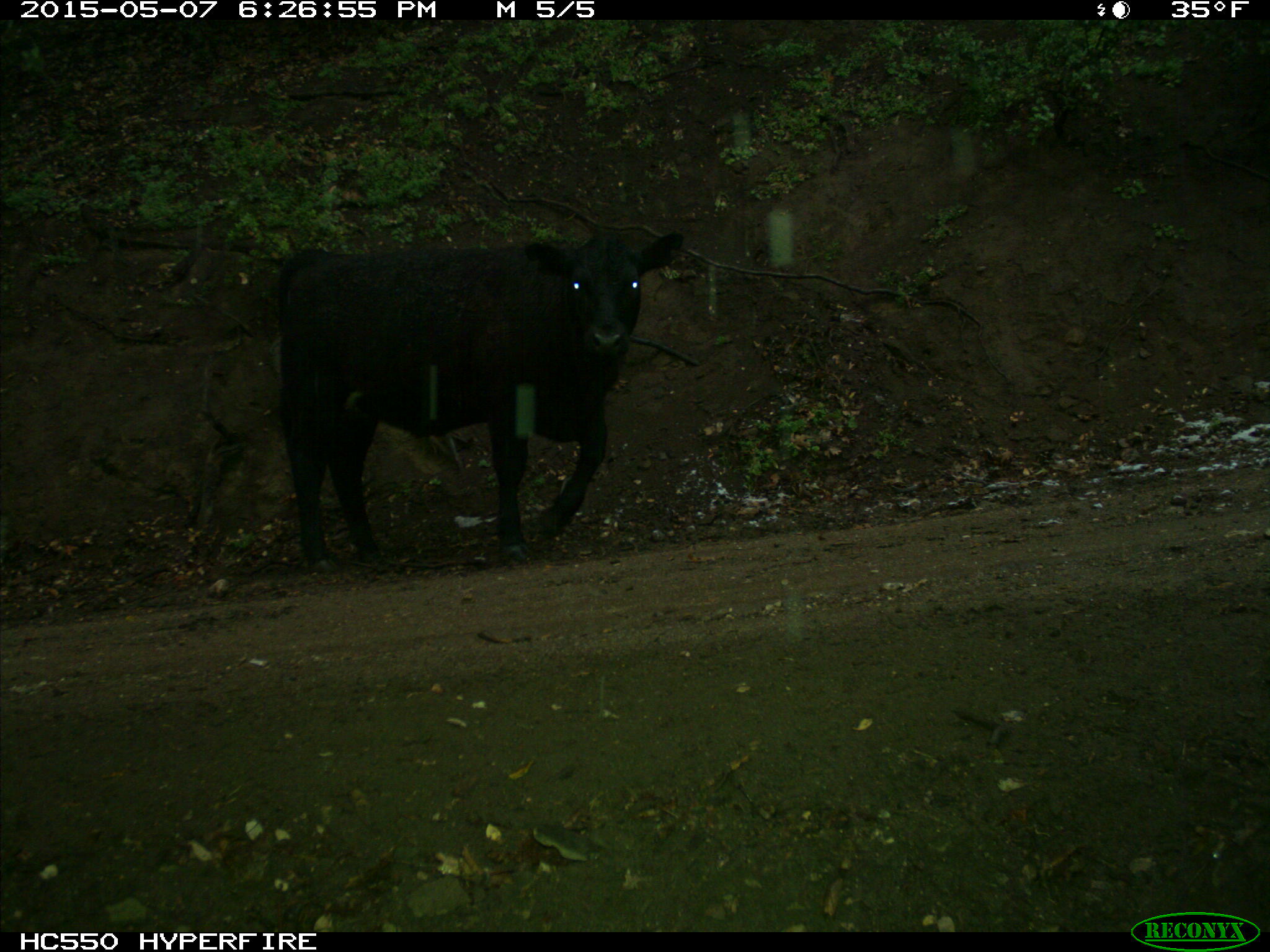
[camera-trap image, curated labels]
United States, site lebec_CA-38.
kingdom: Animalia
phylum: Chordata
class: Mammalia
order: Artiodactyla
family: Bovidae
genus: Bos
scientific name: Bos taurus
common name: domestic cow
Bos taurus (domestic cow).